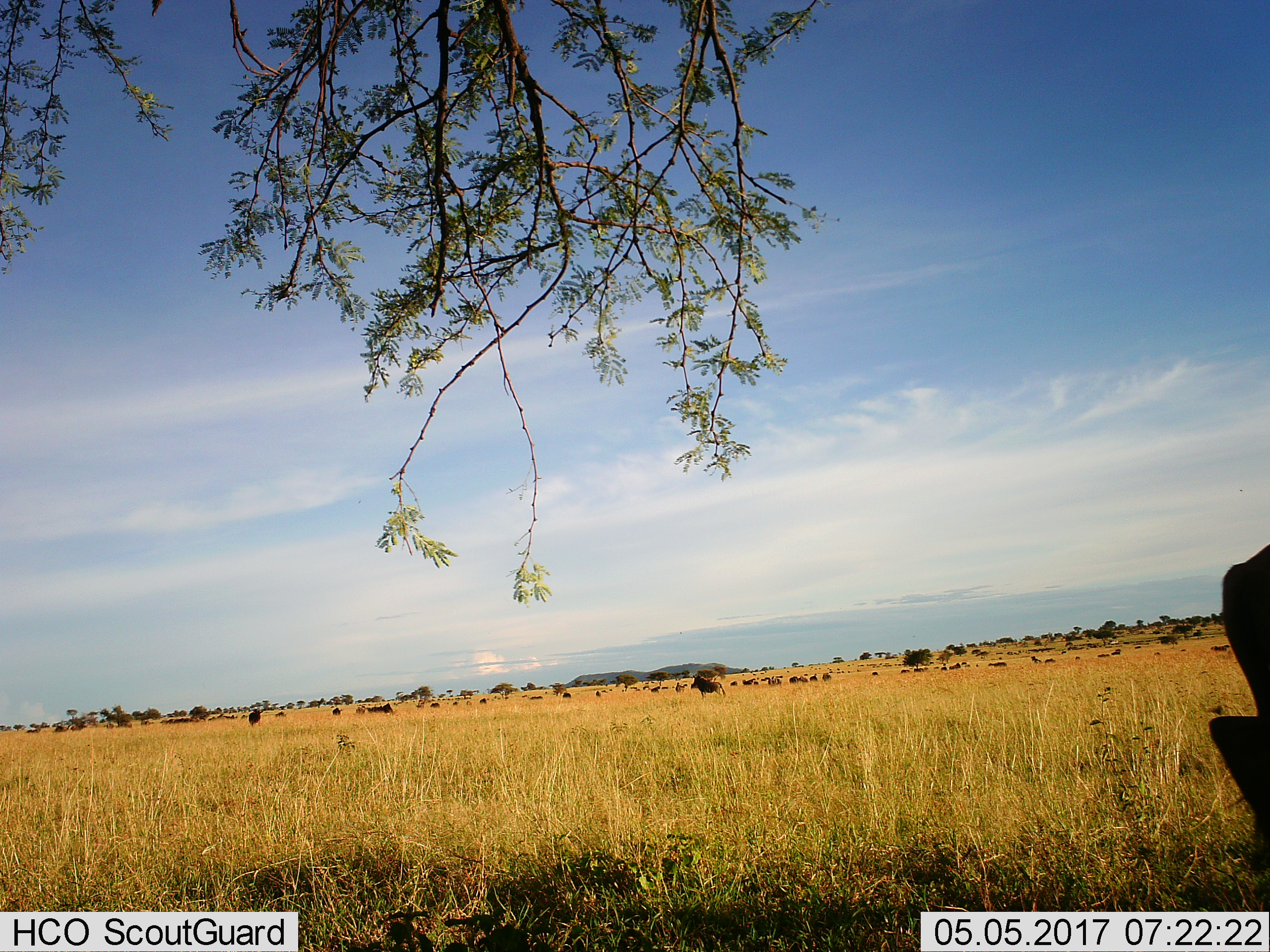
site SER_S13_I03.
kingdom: Animalia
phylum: Chordata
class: Mammalia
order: Artiodactyla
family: Bovidae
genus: Connochaetes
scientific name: Connochaetes taurinus taurinus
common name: blue wildebeest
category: wildebeestblue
Wildebeestblue (blue wildebeest) (Connochaetes taurinus taurinus), count 51+. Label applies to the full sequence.